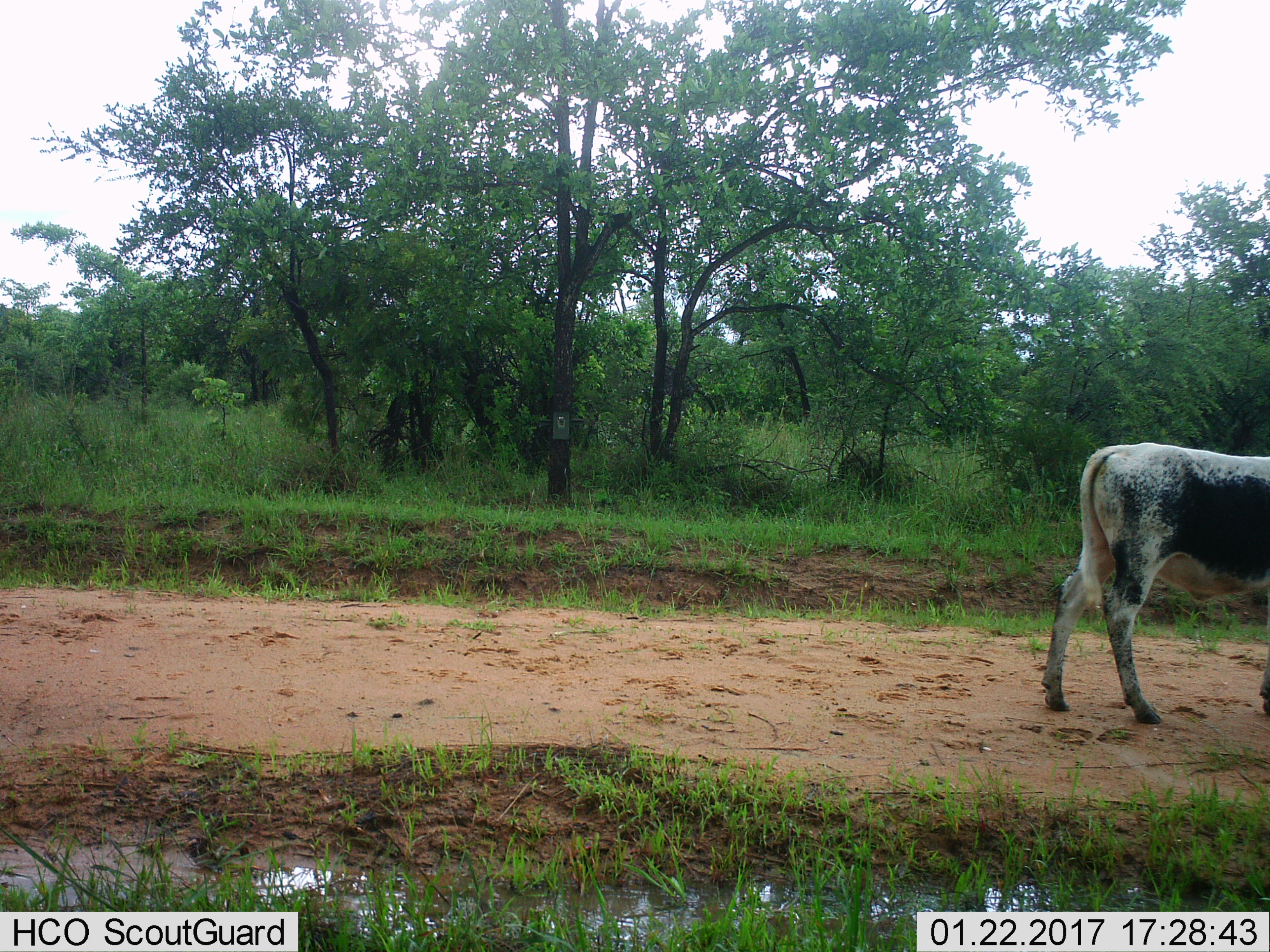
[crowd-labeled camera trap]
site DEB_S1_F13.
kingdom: Animalia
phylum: Chordata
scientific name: Vertebrata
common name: domestic animal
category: domesticanimal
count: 1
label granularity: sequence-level